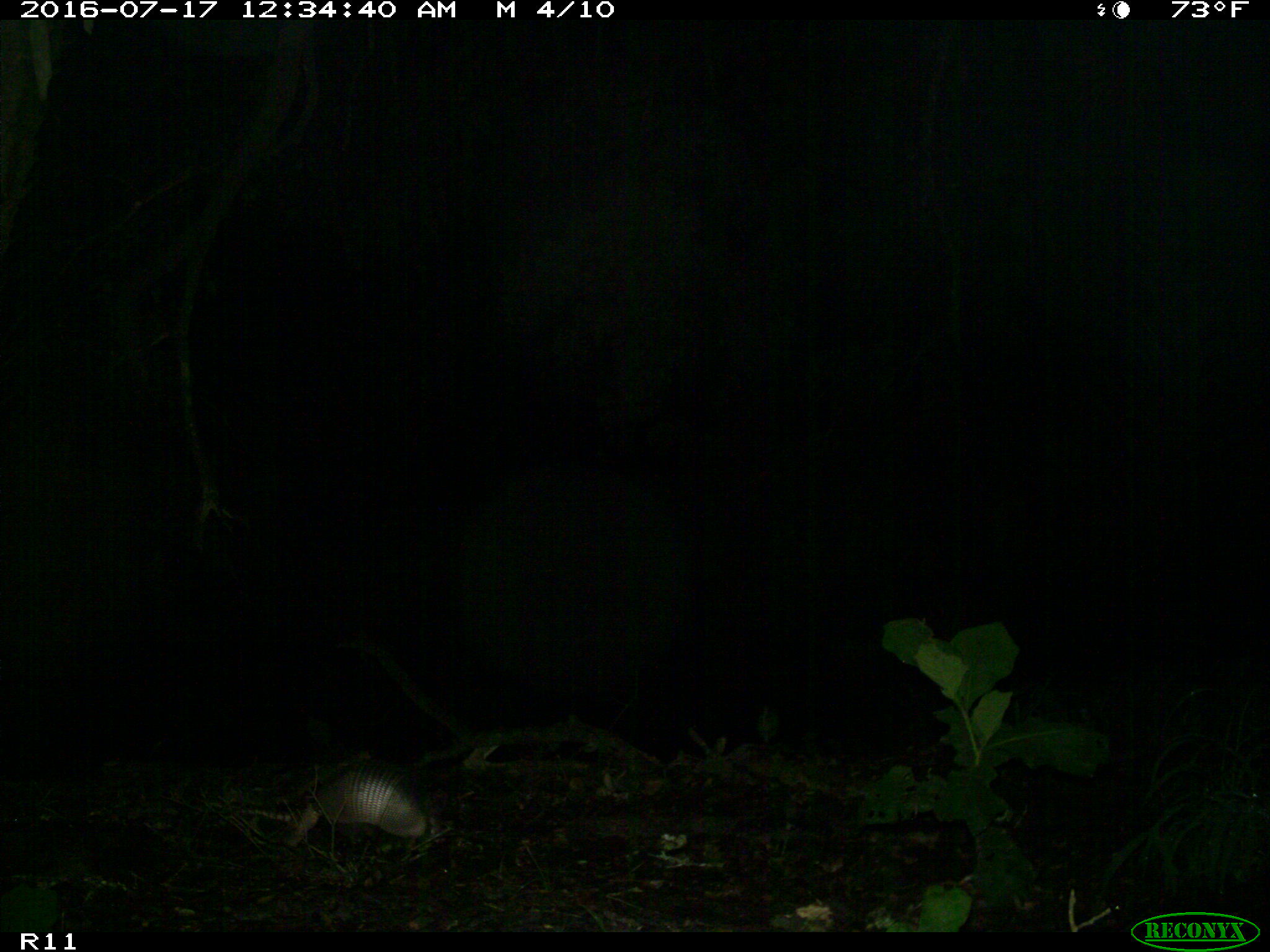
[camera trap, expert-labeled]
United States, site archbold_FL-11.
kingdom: Animalia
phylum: Chordata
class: Mammalia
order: Cingulata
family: Dasypodidae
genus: Dasypus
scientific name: Dasypus novemcinctus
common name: nine-banded armadillo